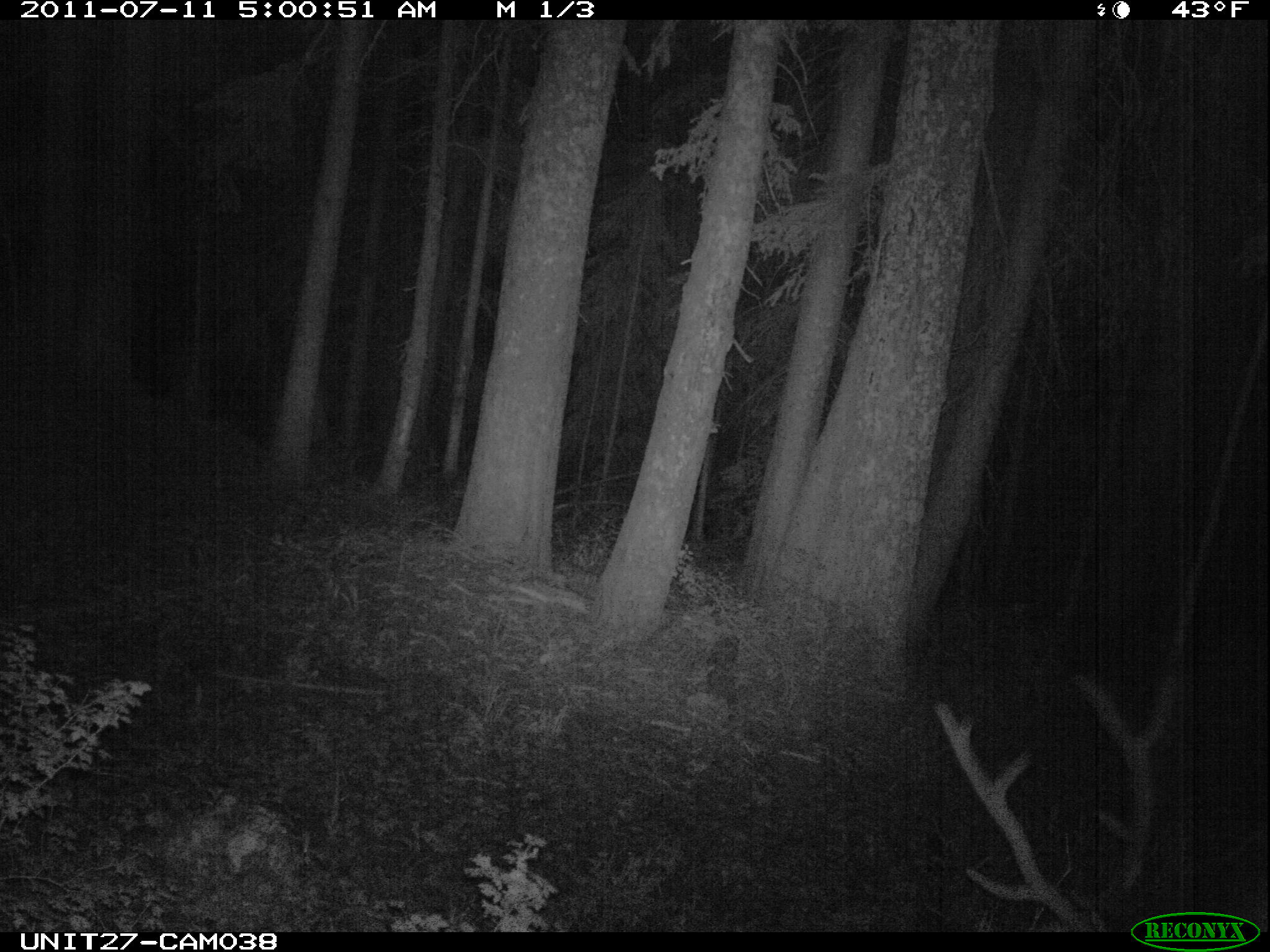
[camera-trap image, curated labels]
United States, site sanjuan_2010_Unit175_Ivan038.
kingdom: Animalia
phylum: Chordata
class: Mammalia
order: Artiodactyla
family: Cervidae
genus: Cervus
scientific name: Cervus elaphus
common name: red deer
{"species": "Cervus elaphus (red deer)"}